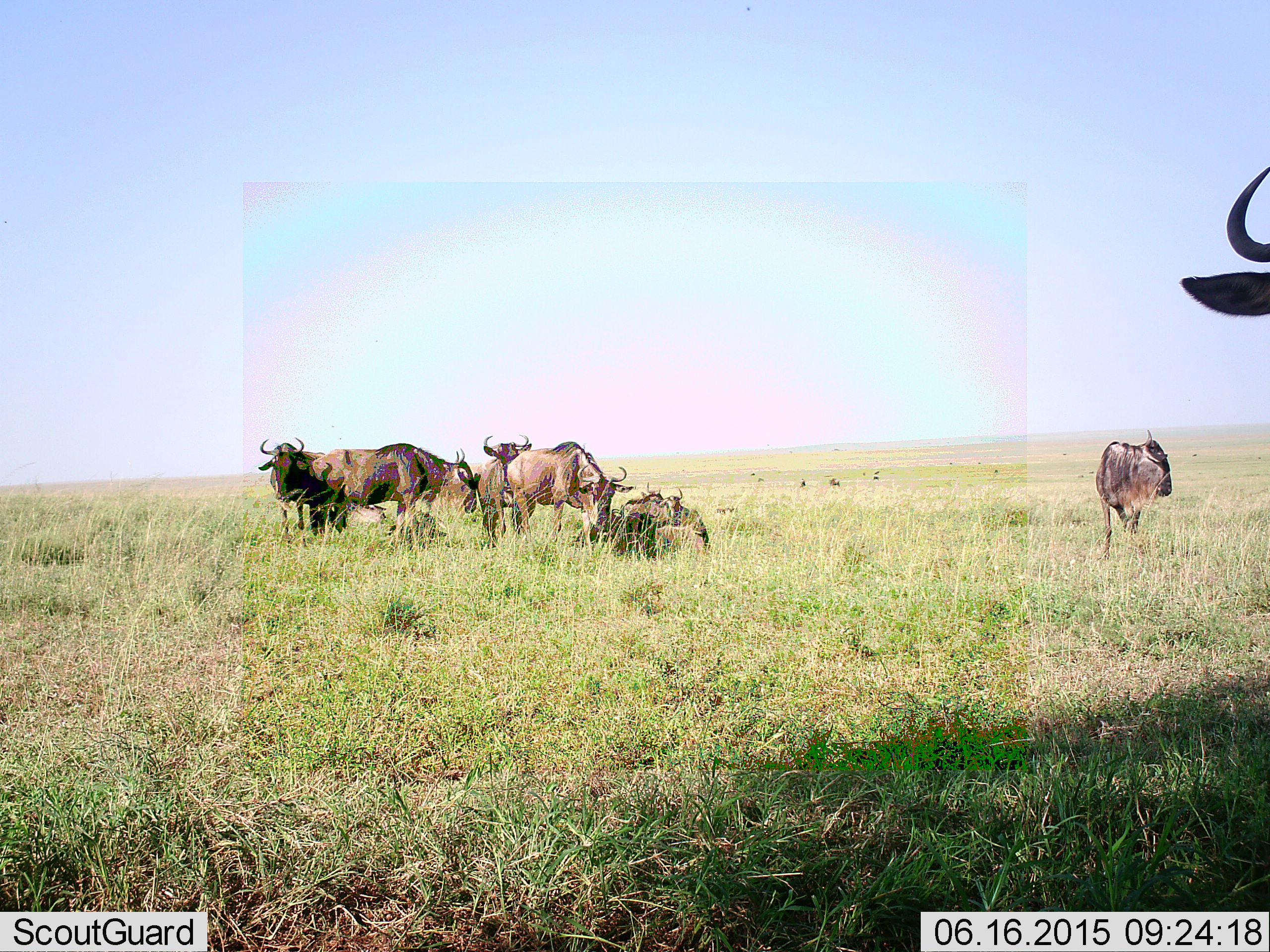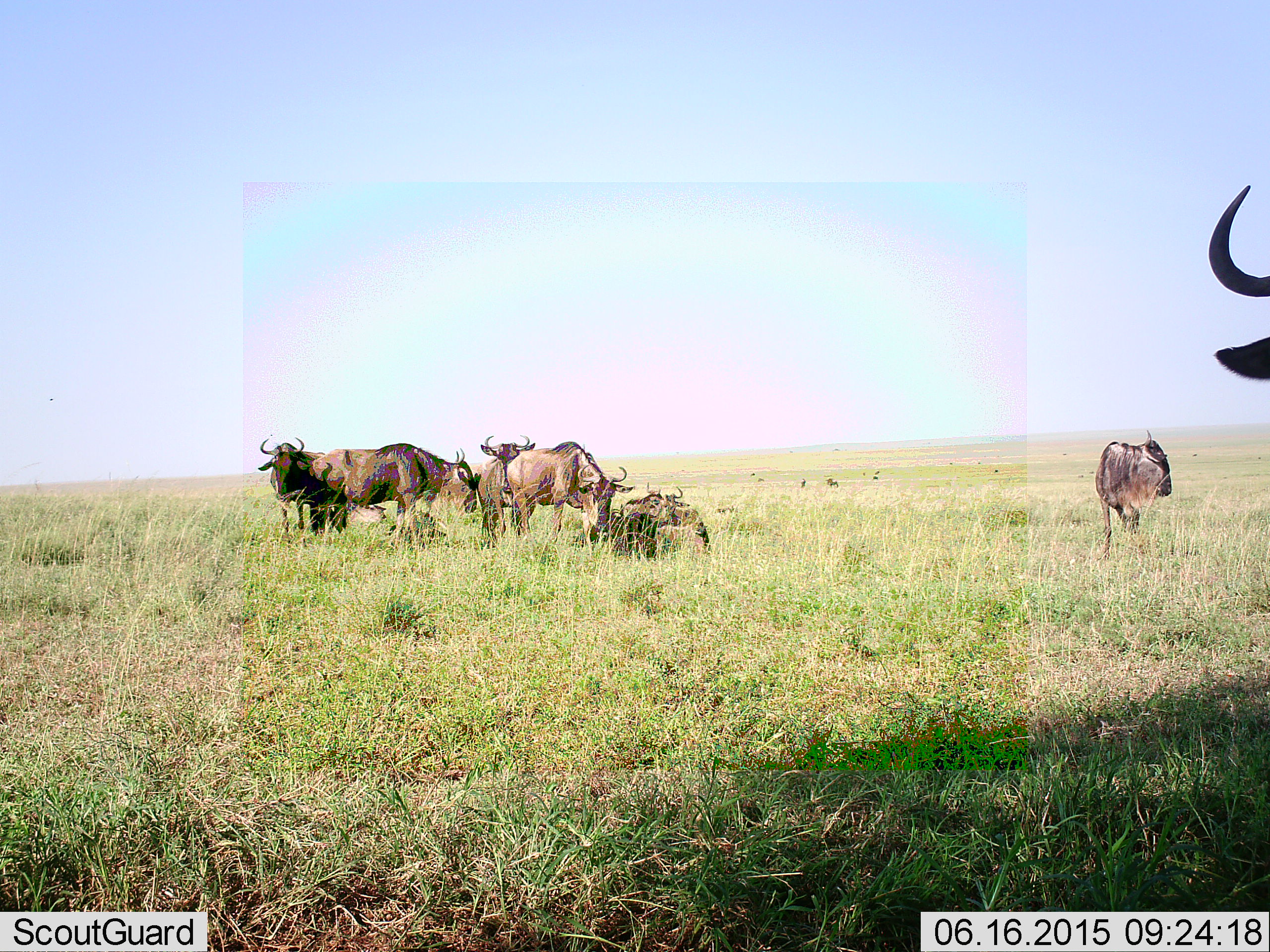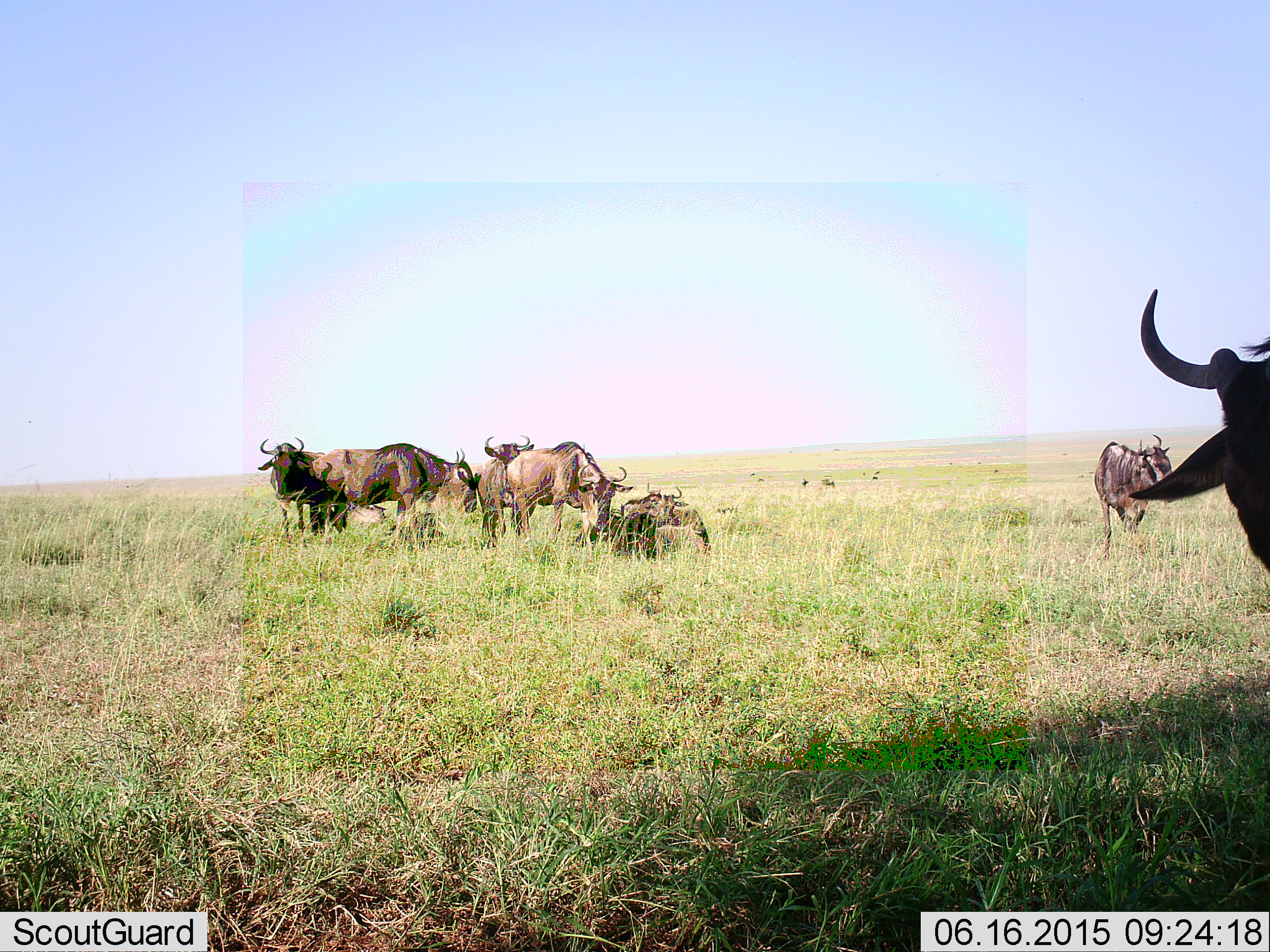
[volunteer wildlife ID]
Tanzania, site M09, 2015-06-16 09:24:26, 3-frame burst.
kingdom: Animalia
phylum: Chordata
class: Mammalia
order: Artiodactyla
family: Bovidae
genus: Connochaetes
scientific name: Connochaetes taurinus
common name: blue wildebeest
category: wildebeest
Wildebeest (blue wildebeest) (Connochaetes taurinus), count 10. Behavior (volunteer vote fractions): standing 100%, resting 100%, moving 30%, interacting 0%. Young present (vote fraction): 0%. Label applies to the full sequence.